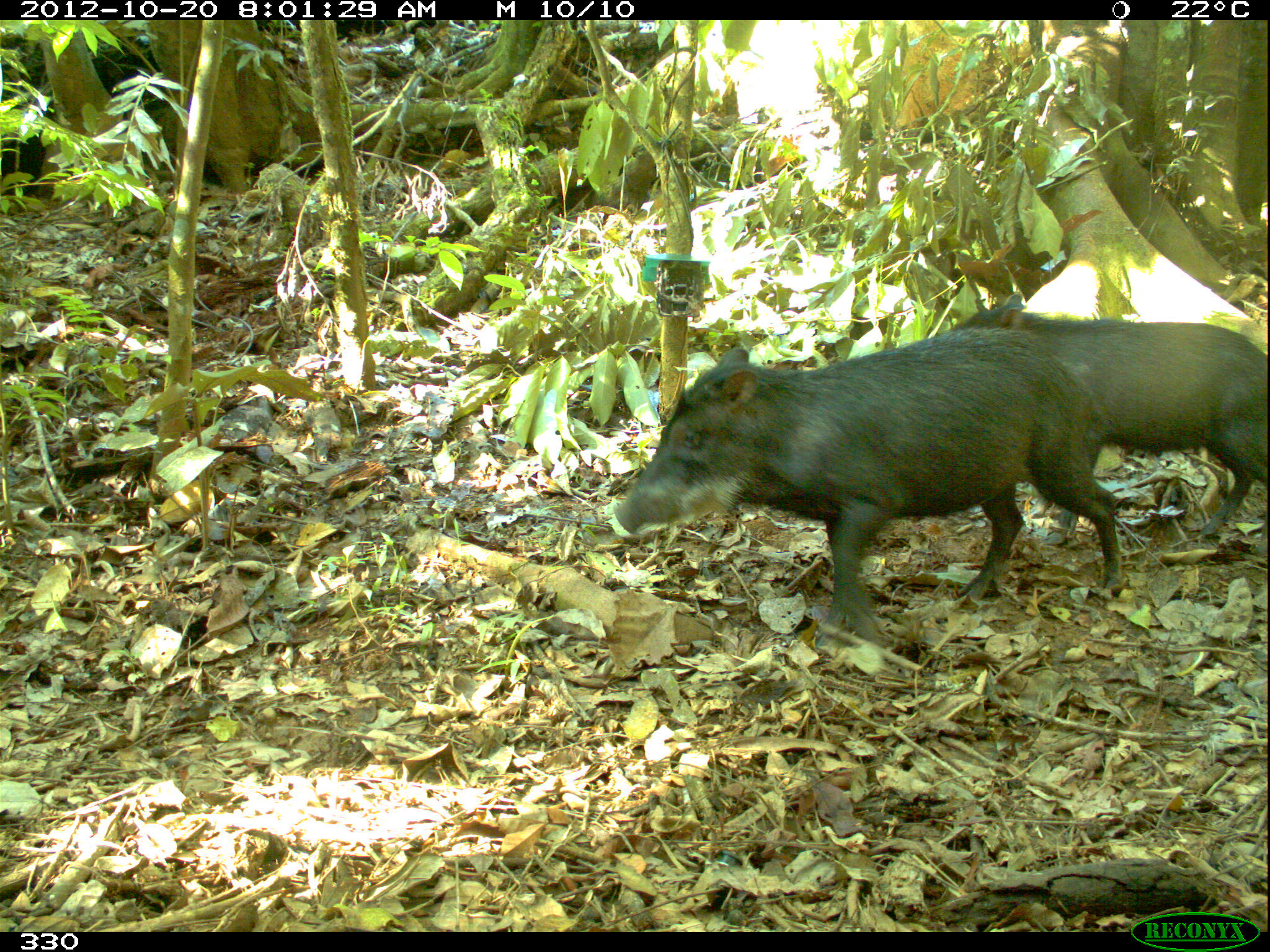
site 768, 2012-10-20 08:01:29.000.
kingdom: Animalia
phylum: Chordata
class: Mammalia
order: Artiodactyla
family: Tayassuidae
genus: Tayassu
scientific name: Tayassu pecari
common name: white-lipped peccary